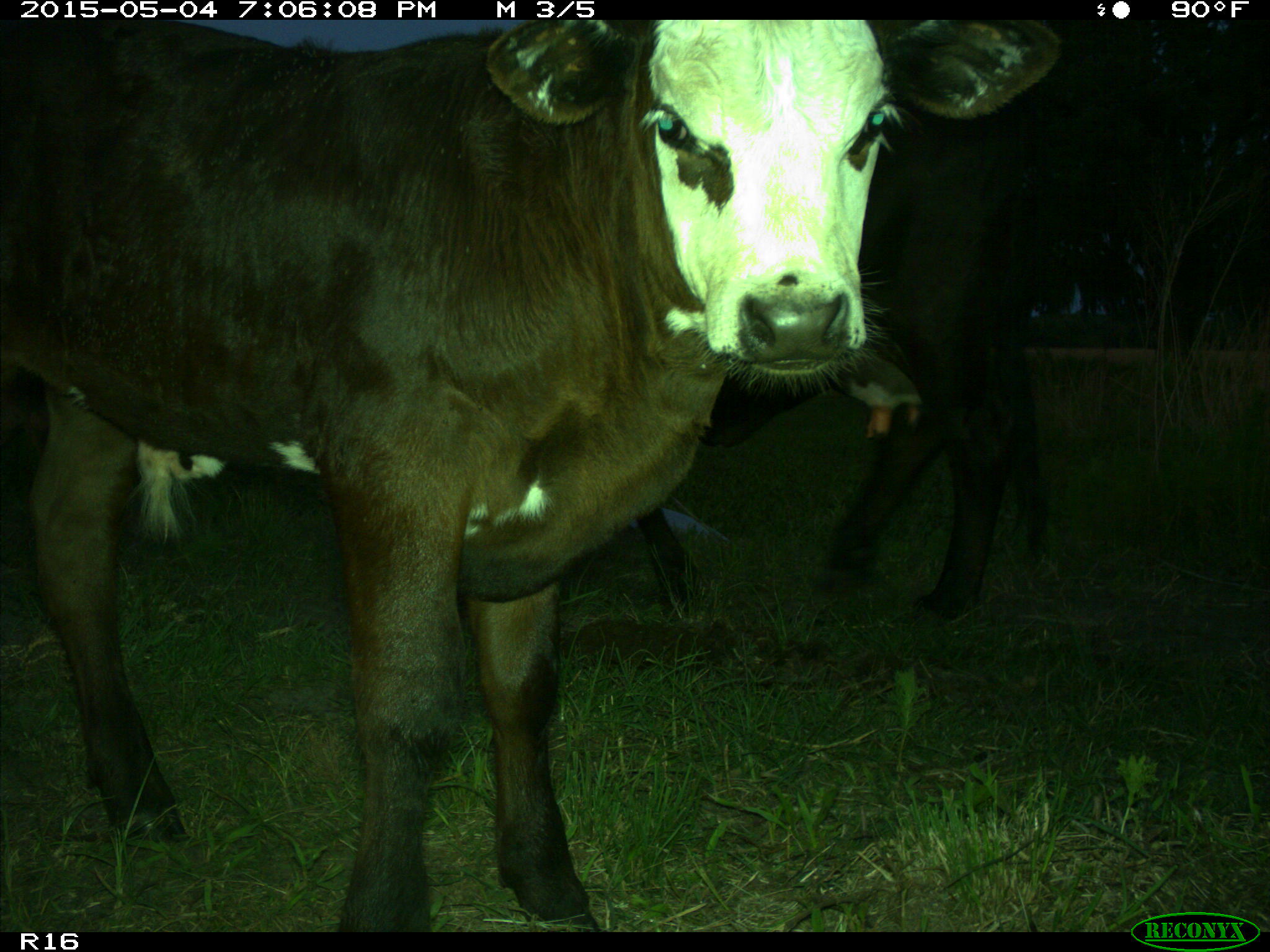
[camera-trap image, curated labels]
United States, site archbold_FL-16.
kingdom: Animalia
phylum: Chordata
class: Mammalia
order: Artiodactyla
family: Bovidae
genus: Bos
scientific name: Bos taurus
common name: domestic cow